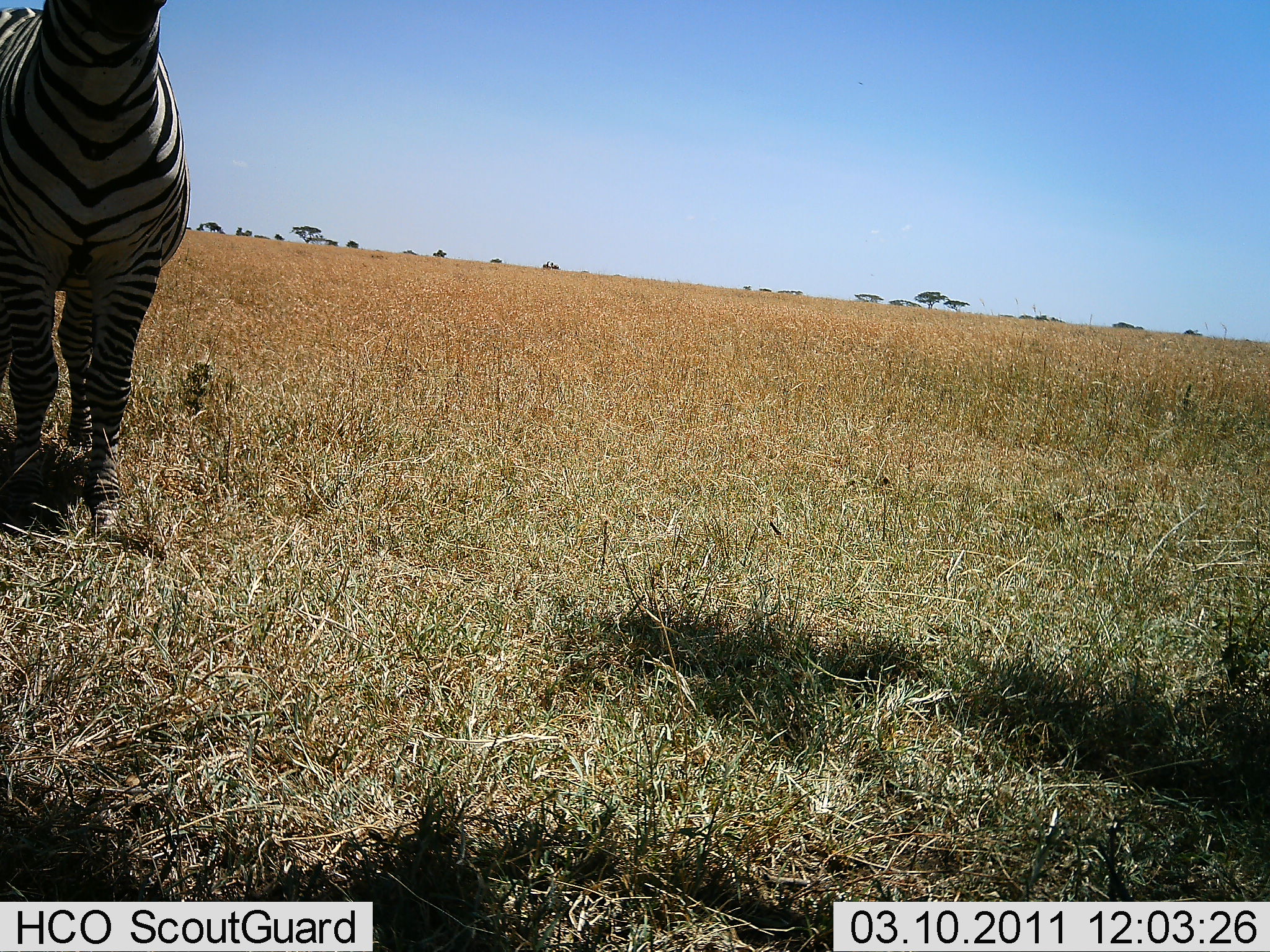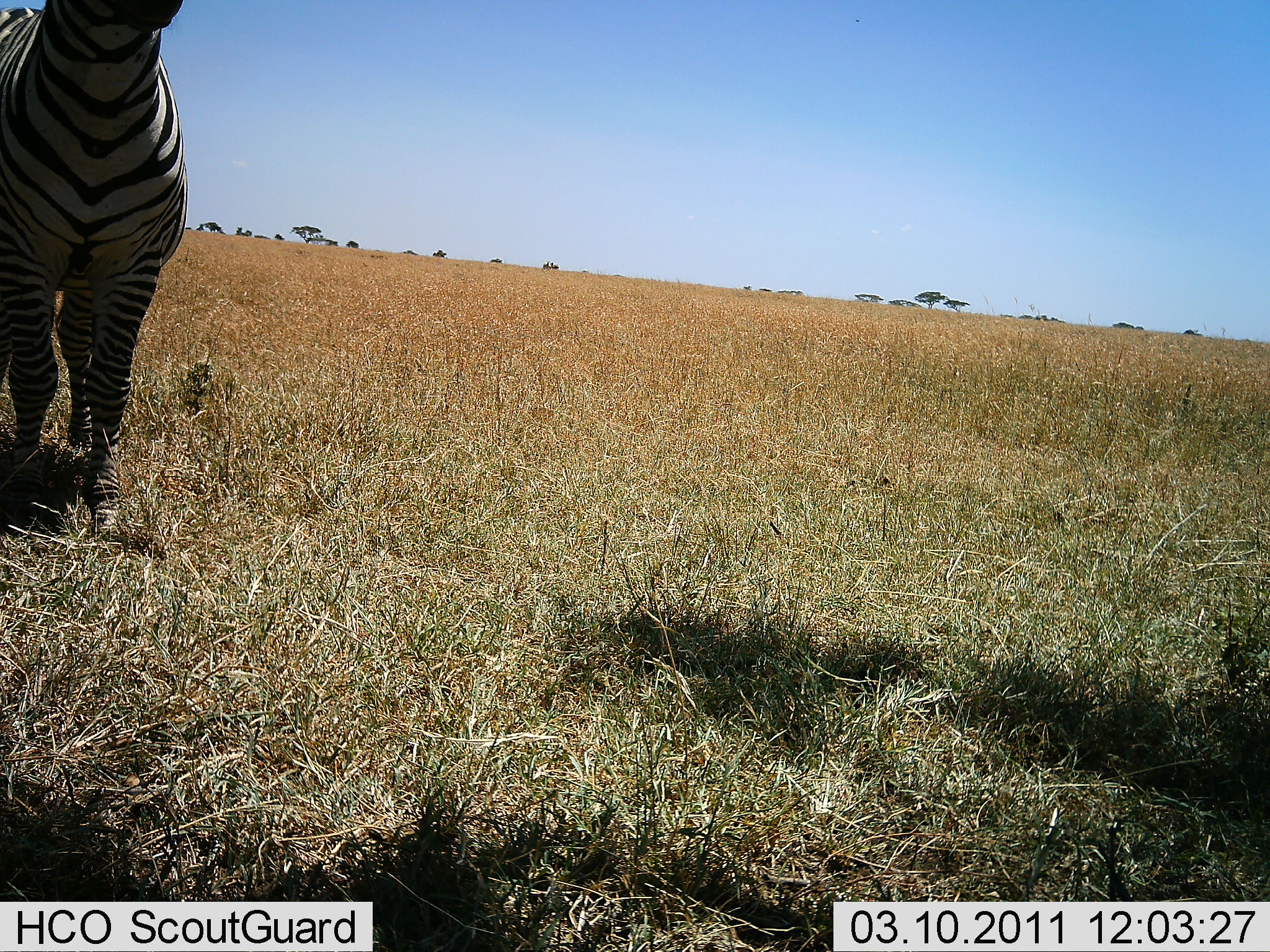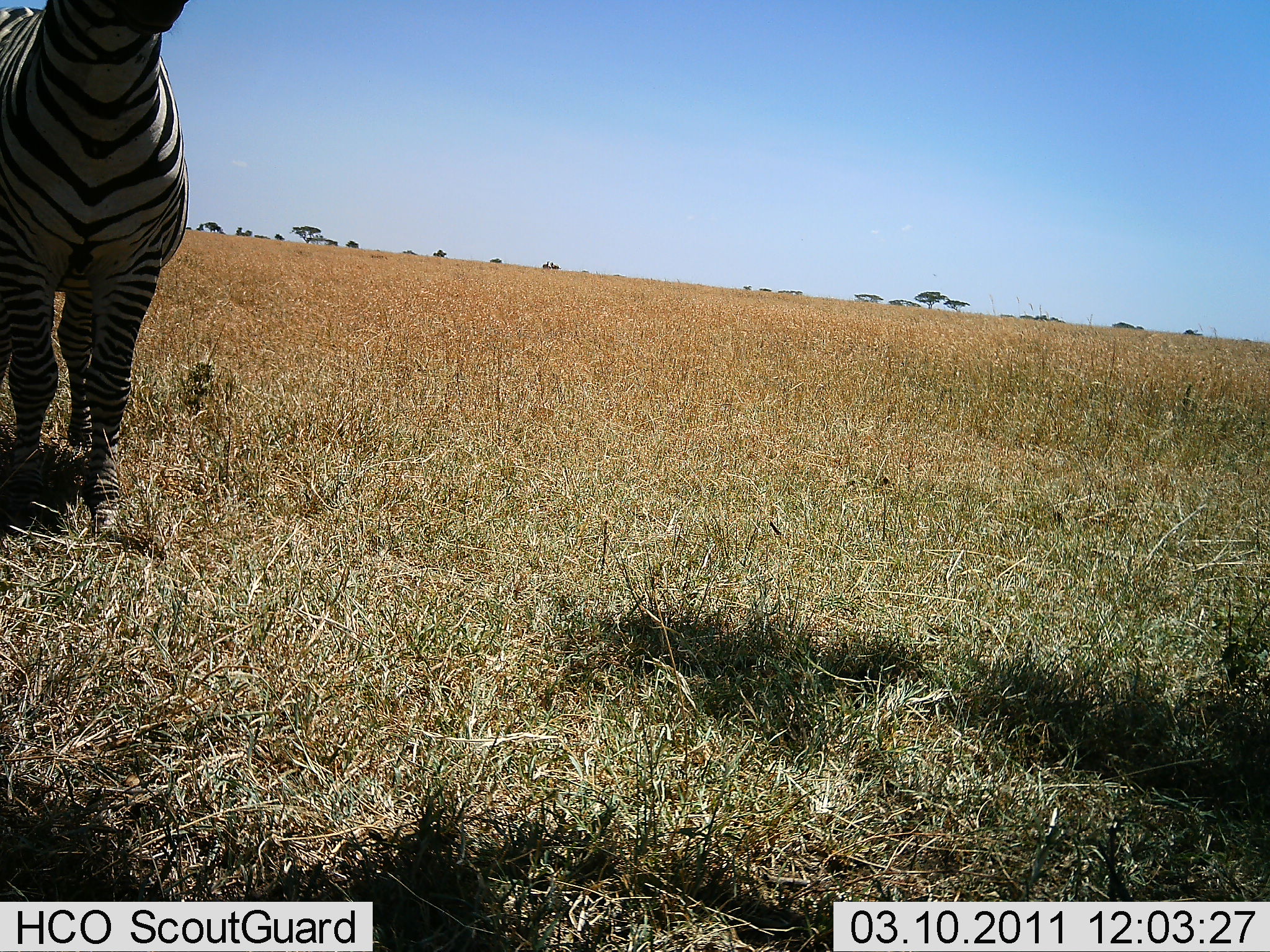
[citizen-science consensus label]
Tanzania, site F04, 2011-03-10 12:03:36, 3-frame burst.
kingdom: Animalia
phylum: Chordata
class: Mammalia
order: Perissodactyla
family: Equidae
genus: Equus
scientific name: Equus quagga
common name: plains zebra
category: zebra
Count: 1.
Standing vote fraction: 93%.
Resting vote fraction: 0%.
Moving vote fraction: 0%.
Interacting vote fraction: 7%.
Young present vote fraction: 0%.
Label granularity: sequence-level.